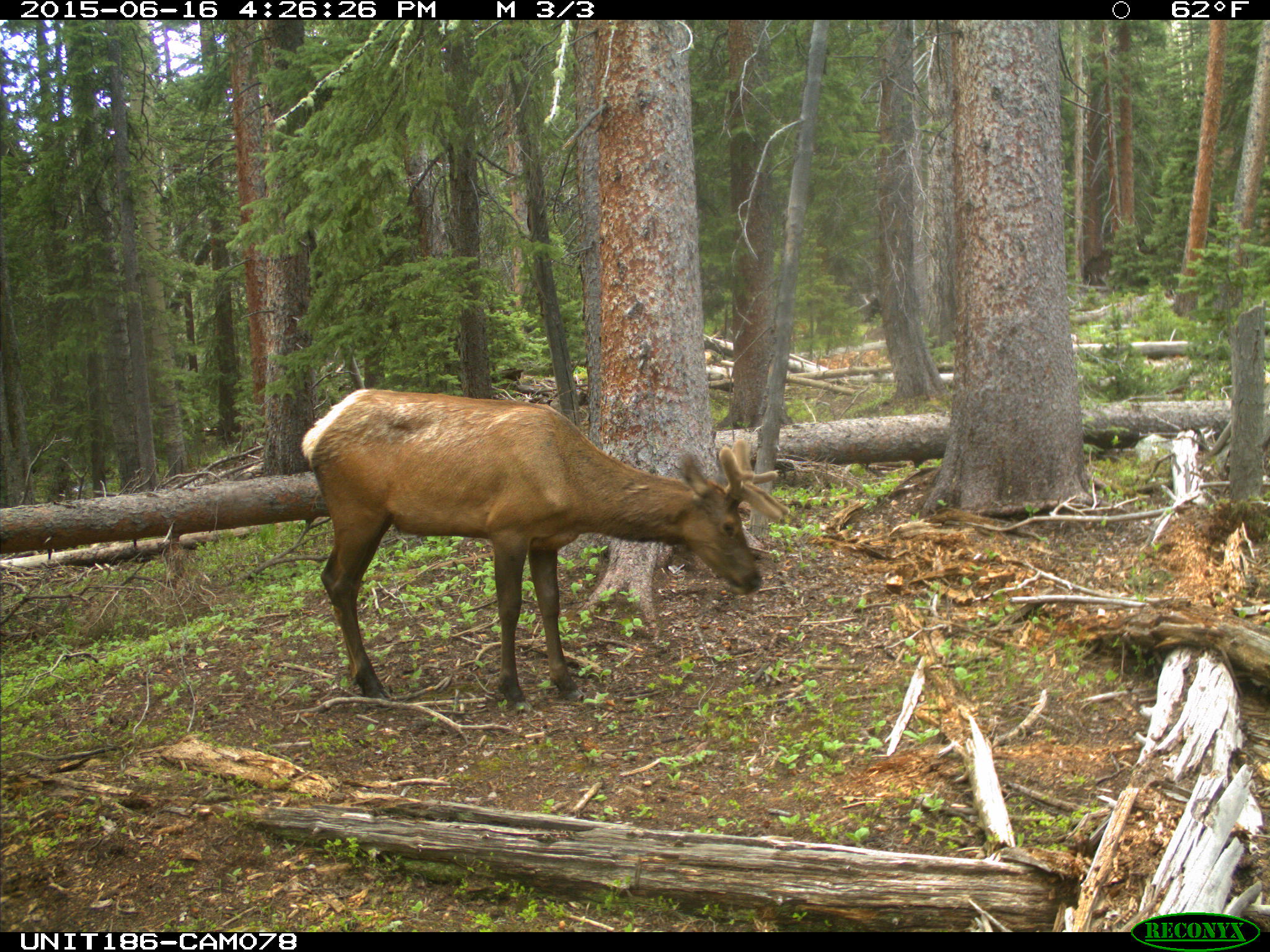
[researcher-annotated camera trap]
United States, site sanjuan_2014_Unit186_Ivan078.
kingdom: Animalia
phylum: Chordata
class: Mammalia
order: Artiodactyla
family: Cervidae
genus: Cervus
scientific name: Cervus elaphus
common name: red deer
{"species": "Cervus elaphus (red deer)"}